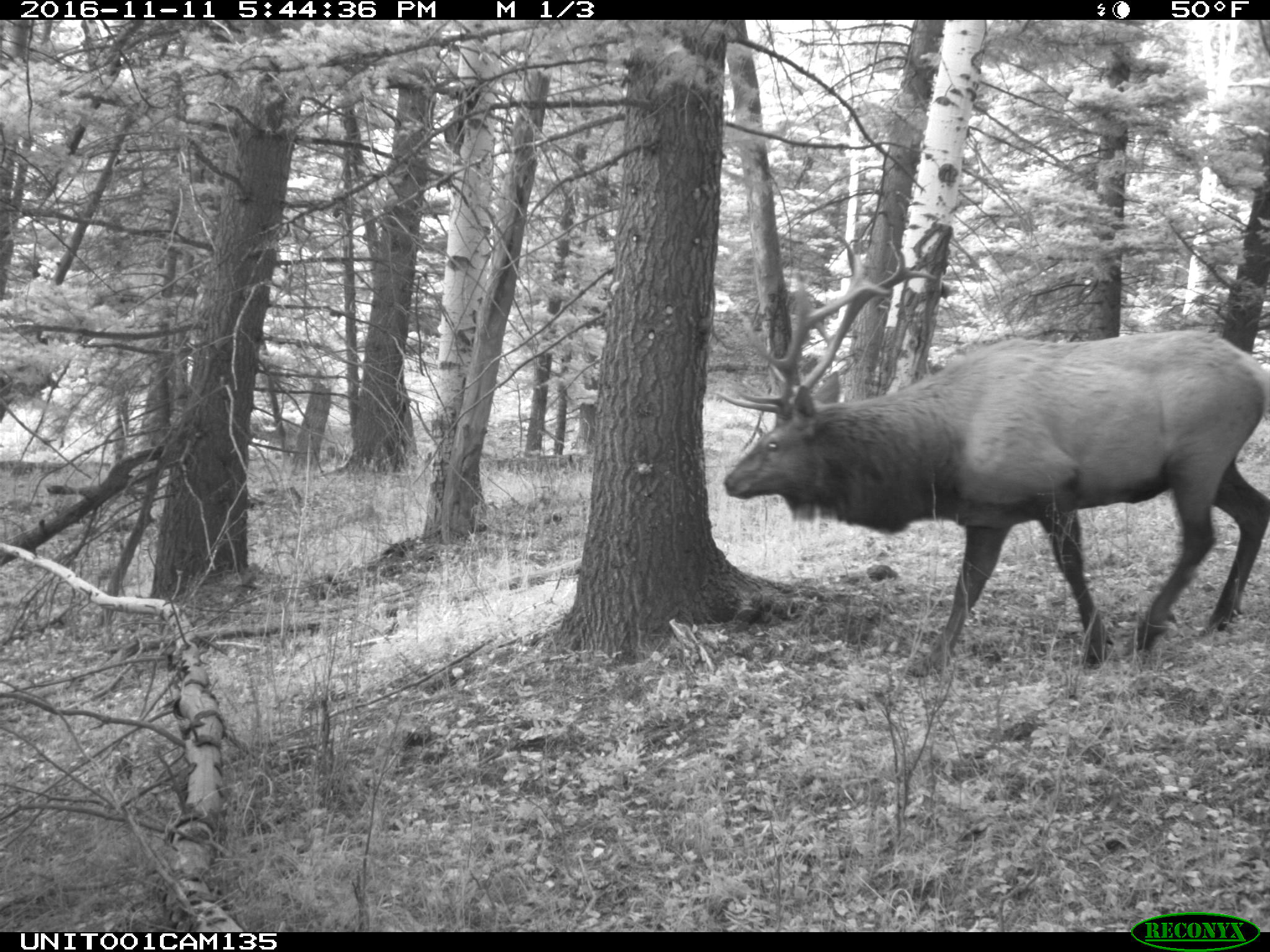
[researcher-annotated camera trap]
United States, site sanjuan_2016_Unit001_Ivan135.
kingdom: Animalia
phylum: Chordata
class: Mammalia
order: Artiodactyla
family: Cervidae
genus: Cervus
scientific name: Cervus elaphus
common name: red deer